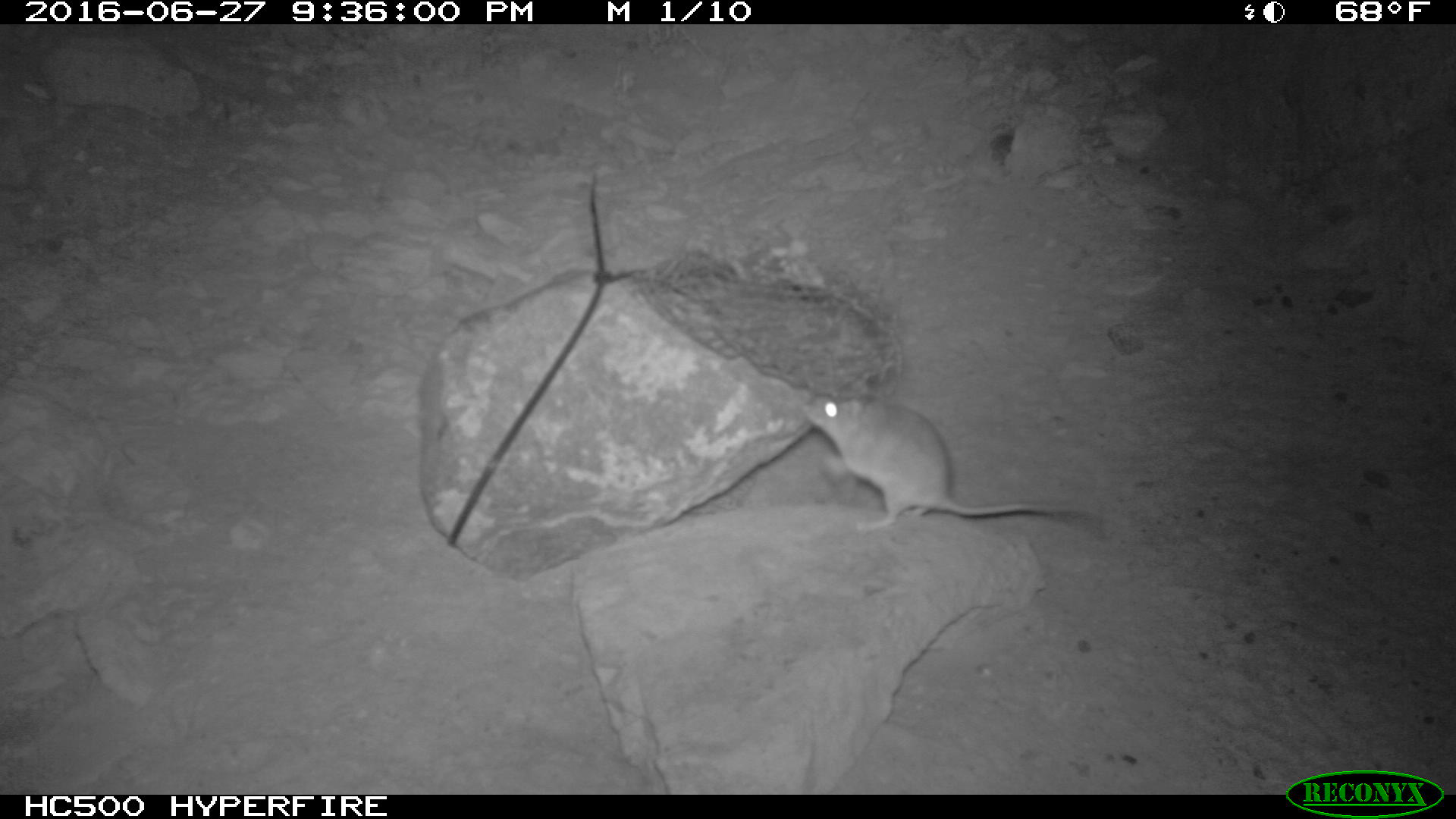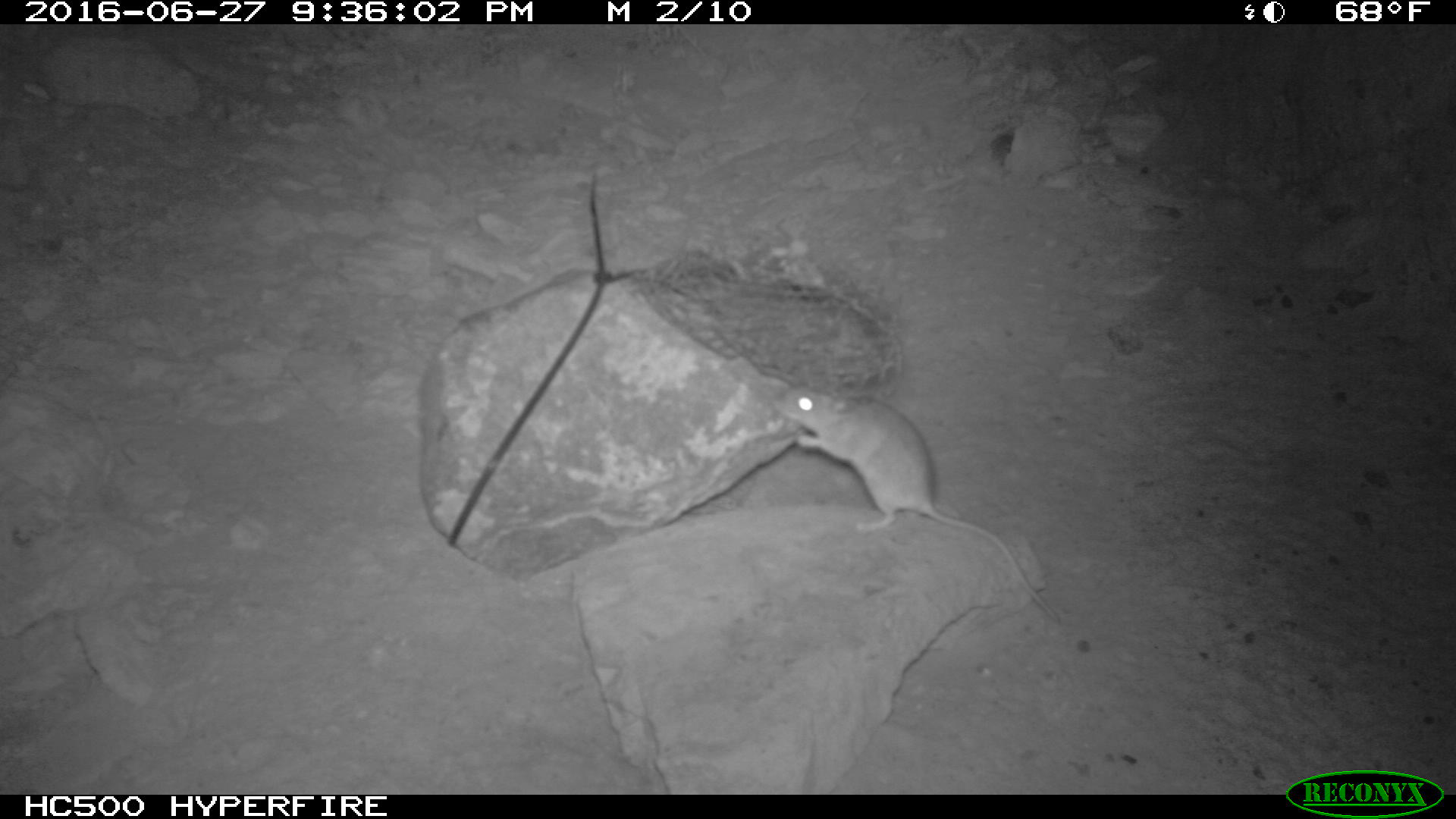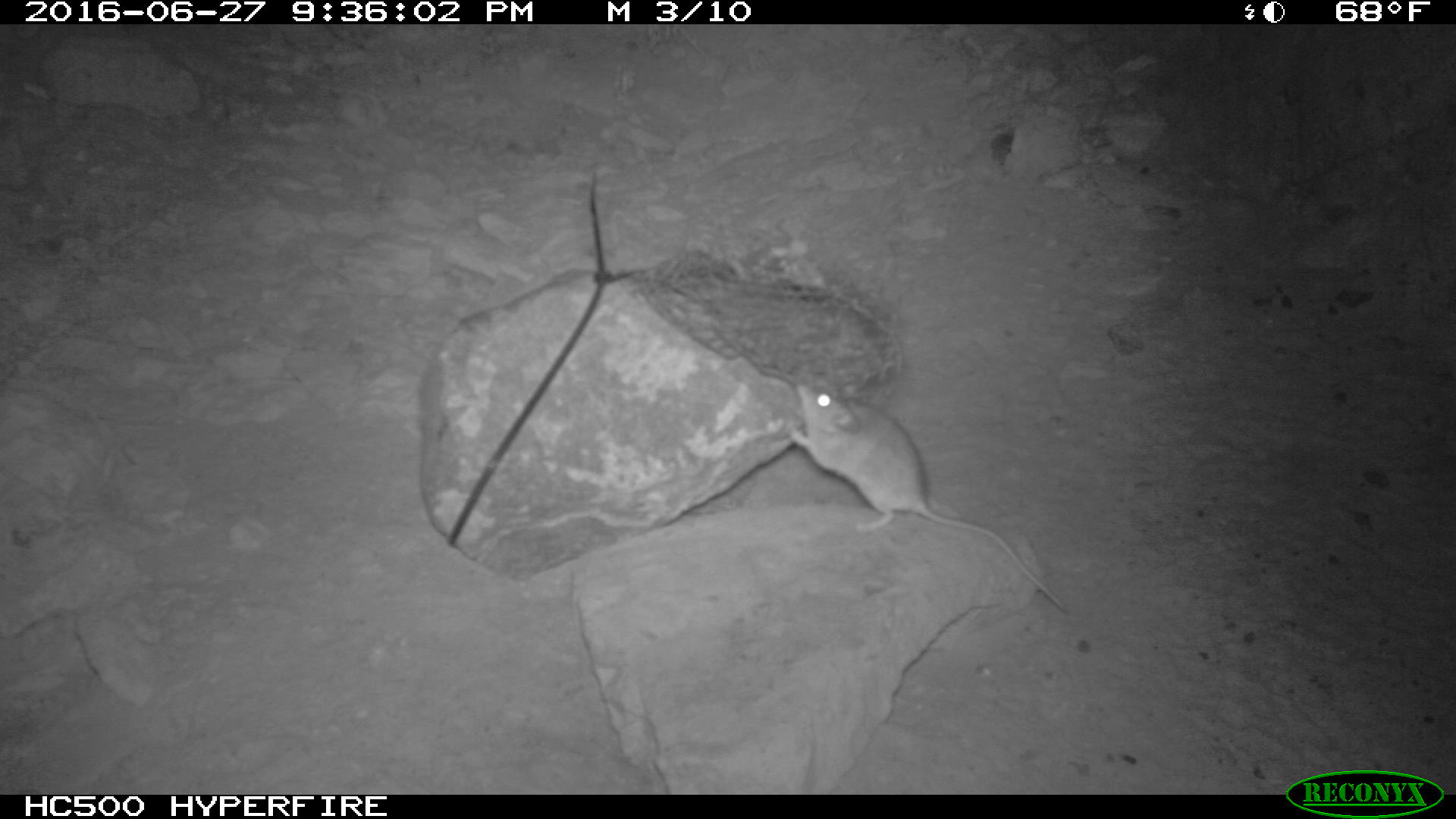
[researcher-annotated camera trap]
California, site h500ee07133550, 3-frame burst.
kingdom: Animalia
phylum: Chordata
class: Mammalia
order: Rodentia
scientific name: Rodentia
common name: rodent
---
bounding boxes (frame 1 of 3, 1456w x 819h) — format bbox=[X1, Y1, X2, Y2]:
rodent: bbox=[799, 390, 1088, 531]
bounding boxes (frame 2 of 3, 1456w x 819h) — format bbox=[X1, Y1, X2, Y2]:
rodent: bbox=[770, 384, 1056, 619]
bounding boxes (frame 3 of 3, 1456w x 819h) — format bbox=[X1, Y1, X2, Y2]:
rodent: bbox=[789, 372, 1069, 614]